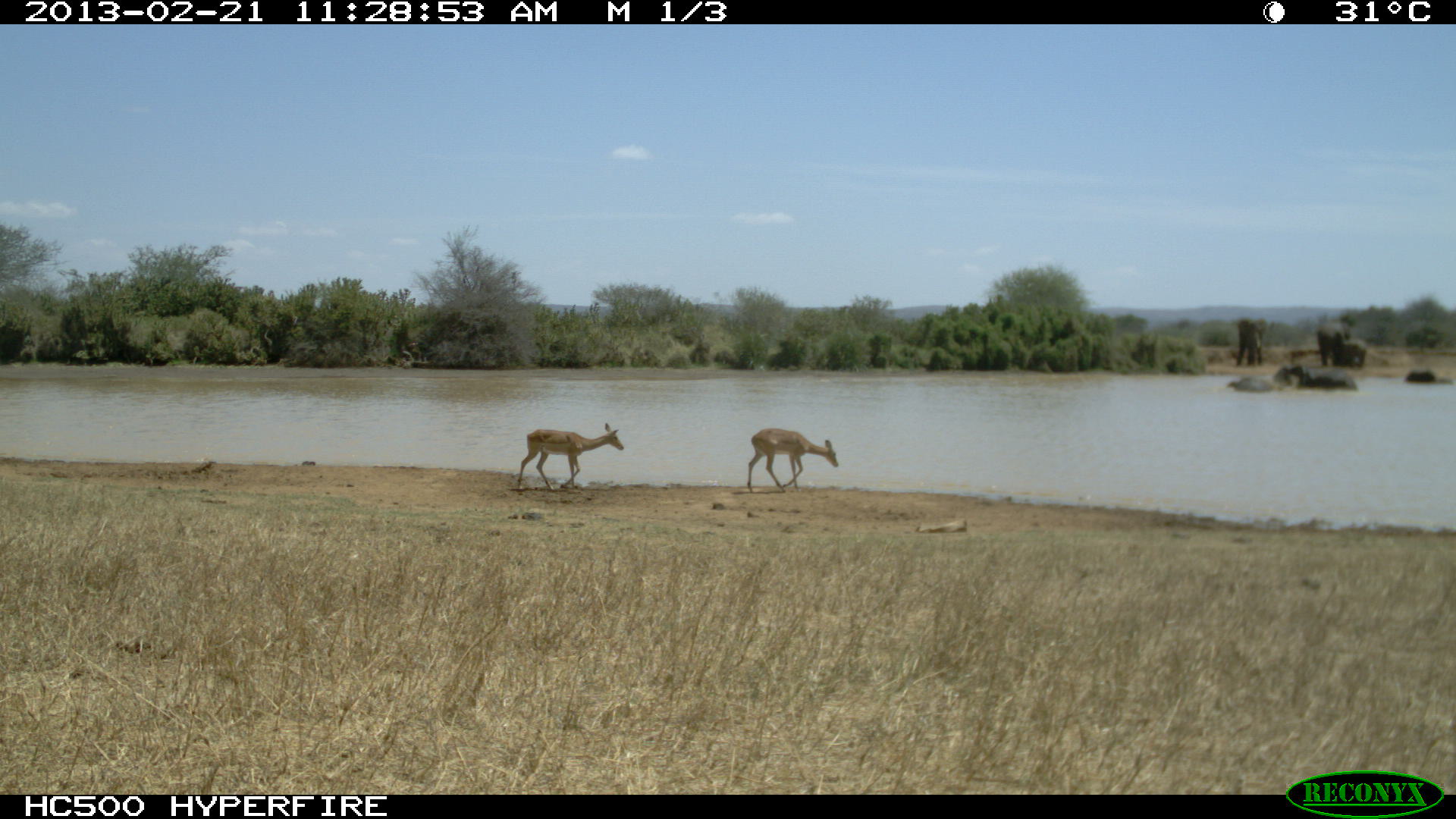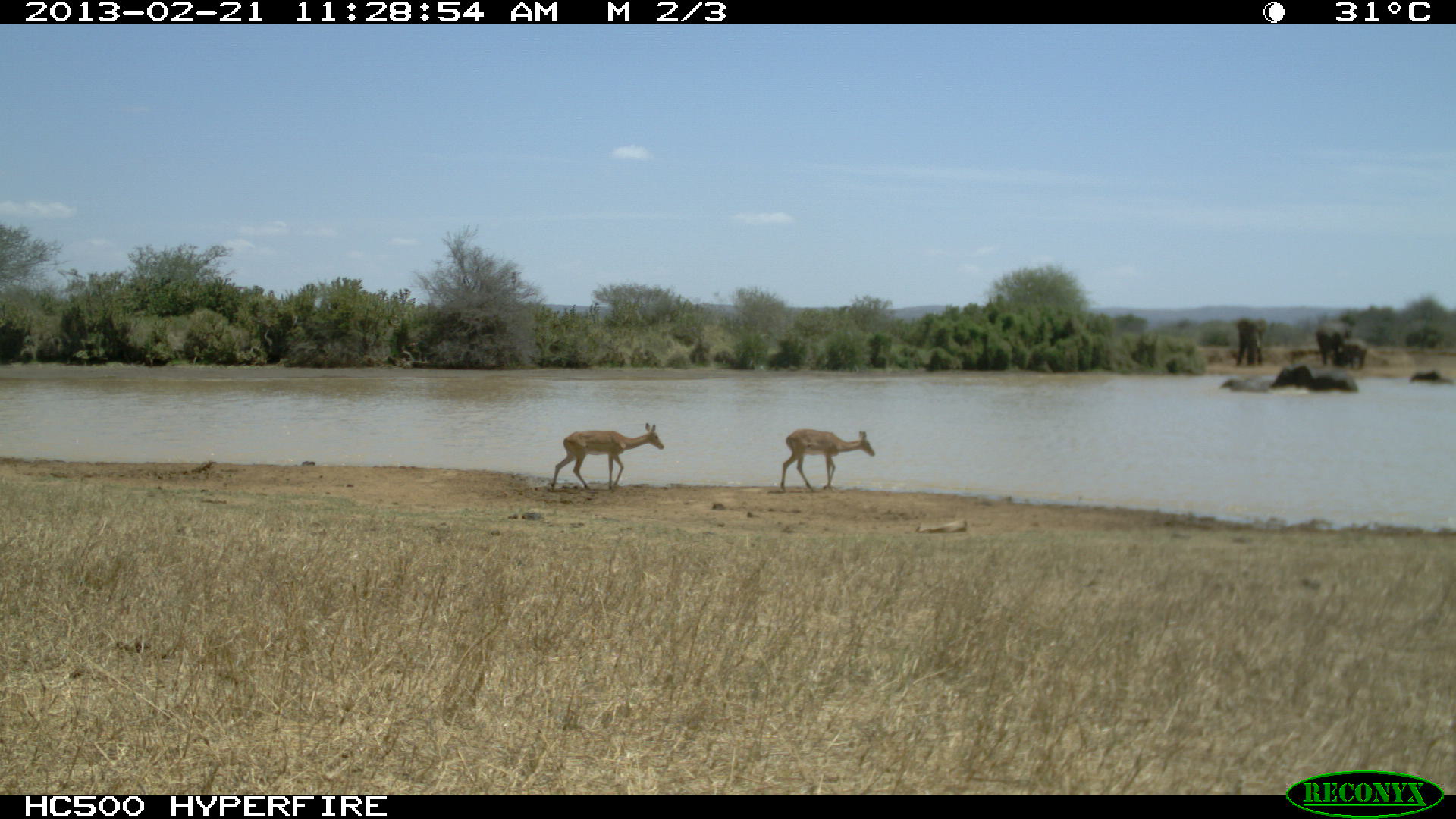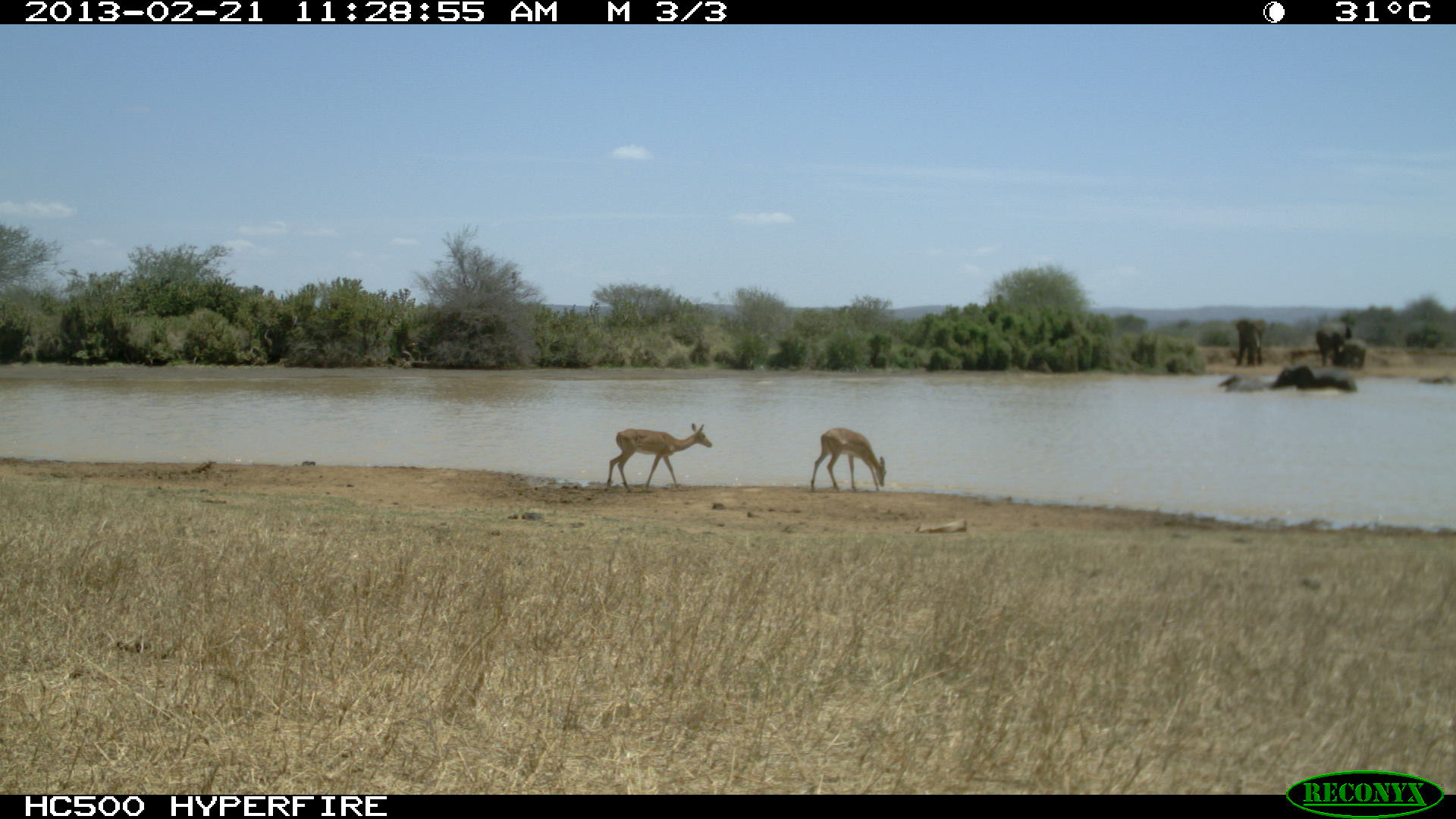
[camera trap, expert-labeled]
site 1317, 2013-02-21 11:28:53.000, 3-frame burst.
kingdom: Animalia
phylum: Chordata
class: Mammalia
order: Artiodactyla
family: Bovidae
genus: Aepyceros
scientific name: Aepyceros melampus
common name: impala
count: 2